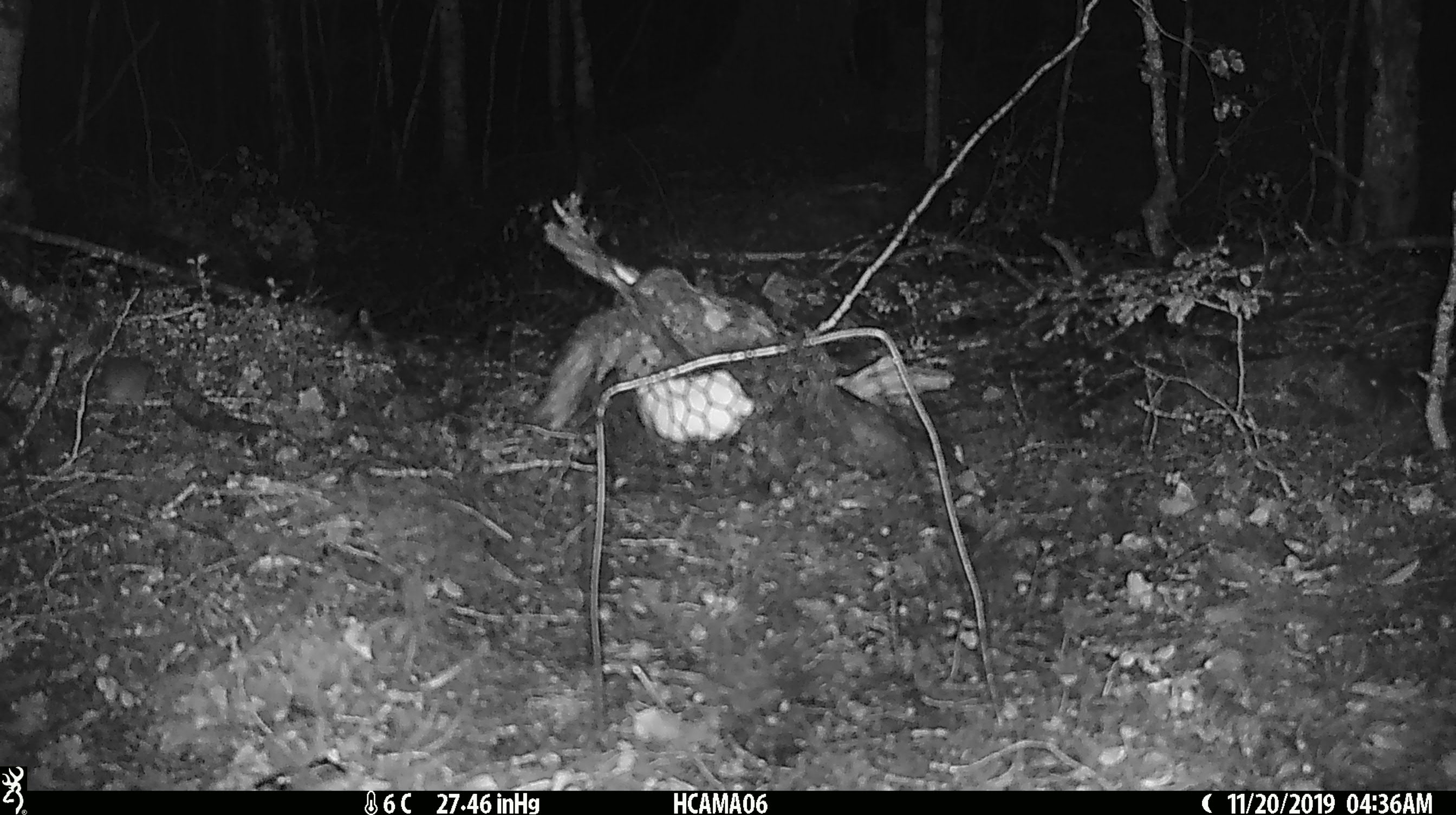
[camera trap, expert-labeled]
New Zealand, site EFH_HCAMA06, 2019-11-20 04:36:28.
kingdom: Animalia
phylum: Chordata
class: Mammalia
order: Rodentia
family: Muridae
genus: Mus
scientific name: Mus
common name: mouse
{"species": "mouse (Mus)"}